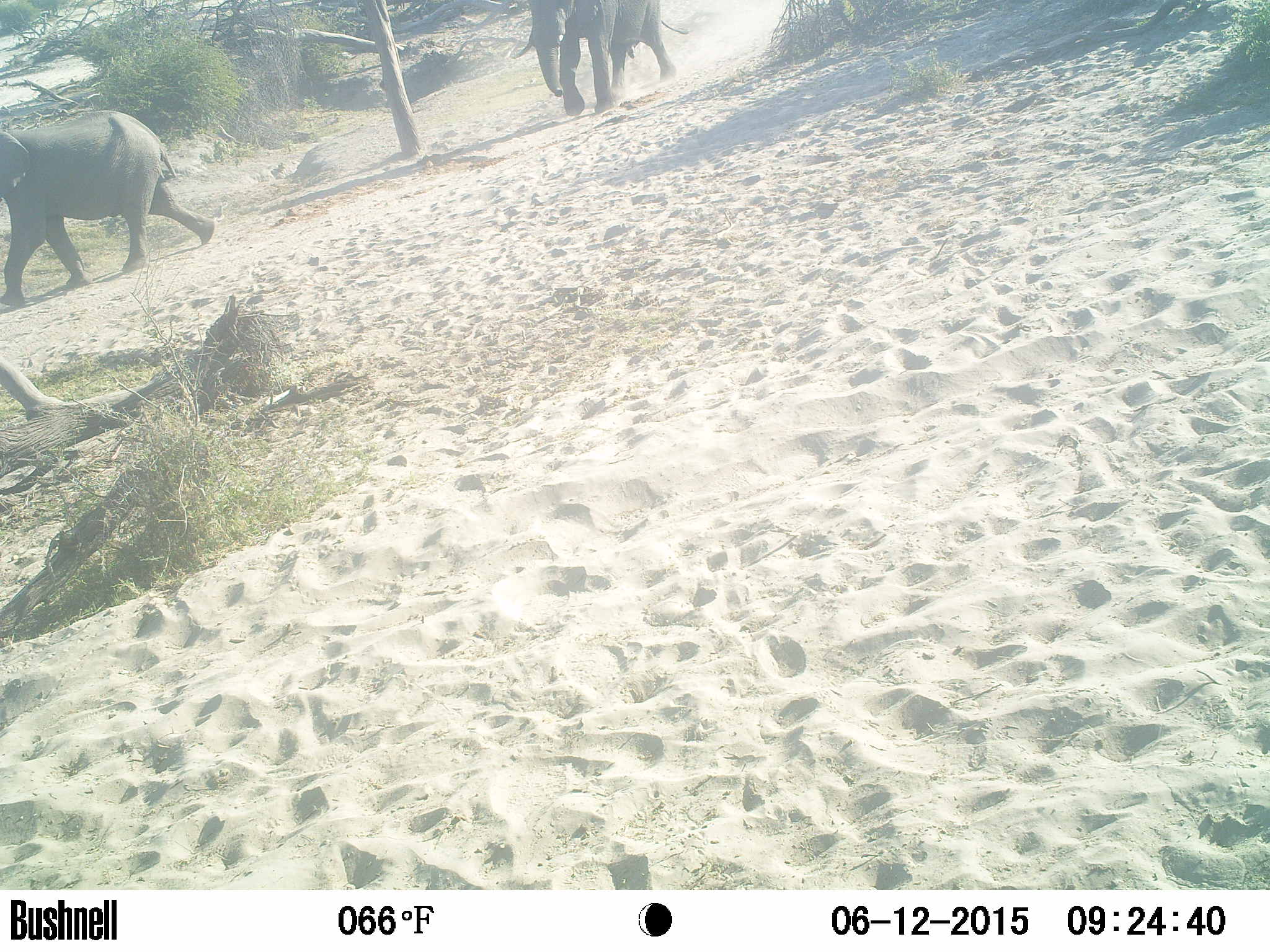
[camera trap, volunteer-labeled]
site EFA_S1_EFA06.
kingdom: Animalia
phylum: Chordata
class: Mammalia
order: Proboscidea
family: Elephantidae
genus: Loxodonta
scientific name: Loxodonta africana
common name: african bush elephant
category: elephant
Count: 2.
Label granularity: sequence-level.